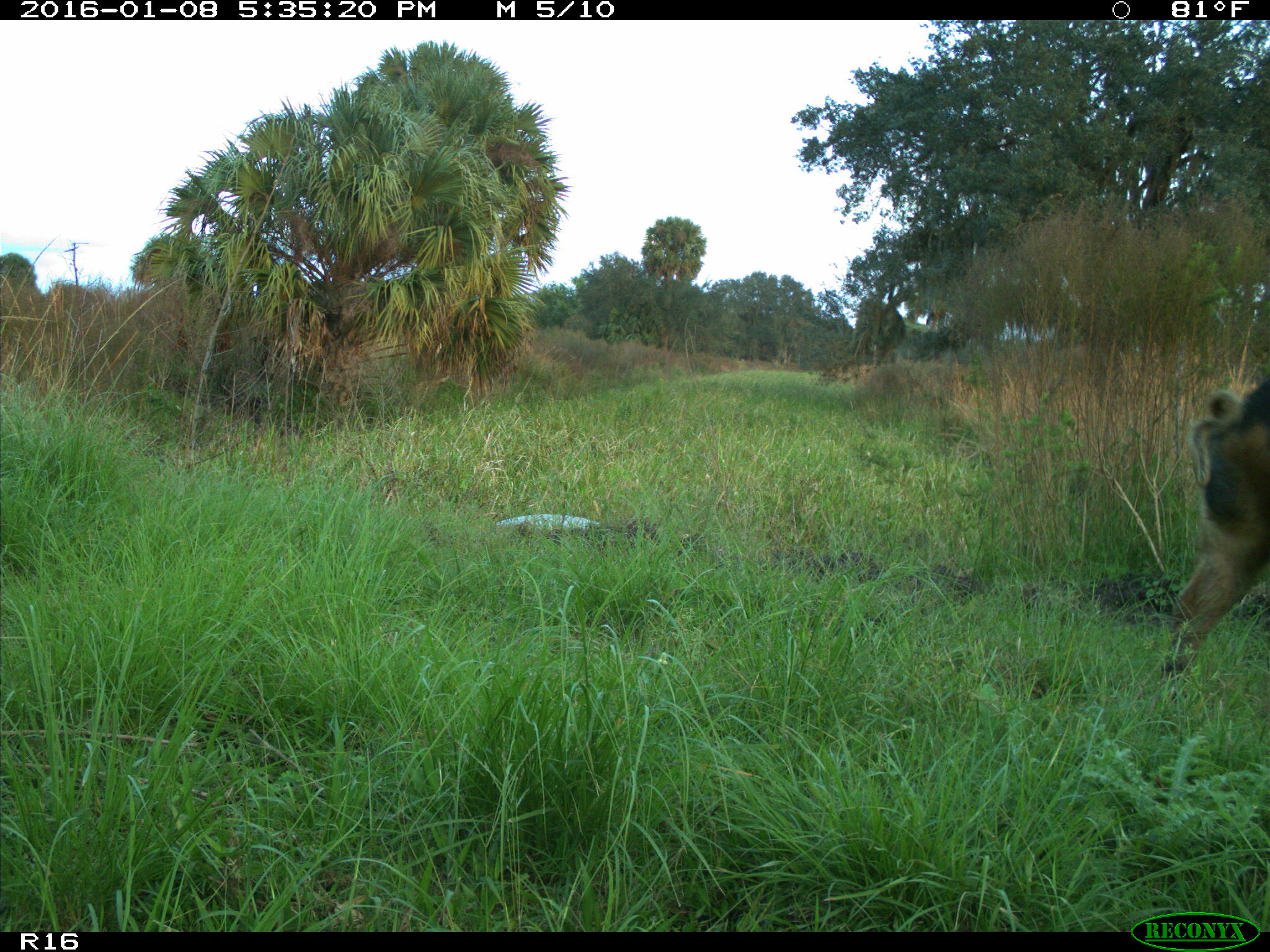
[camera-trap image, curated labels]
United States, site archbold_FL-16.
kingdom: Animalia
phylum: Chordata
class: Mammalia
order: Artiodactyla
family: Suidae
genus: Sus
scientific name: Sus scrofa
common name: wild boar